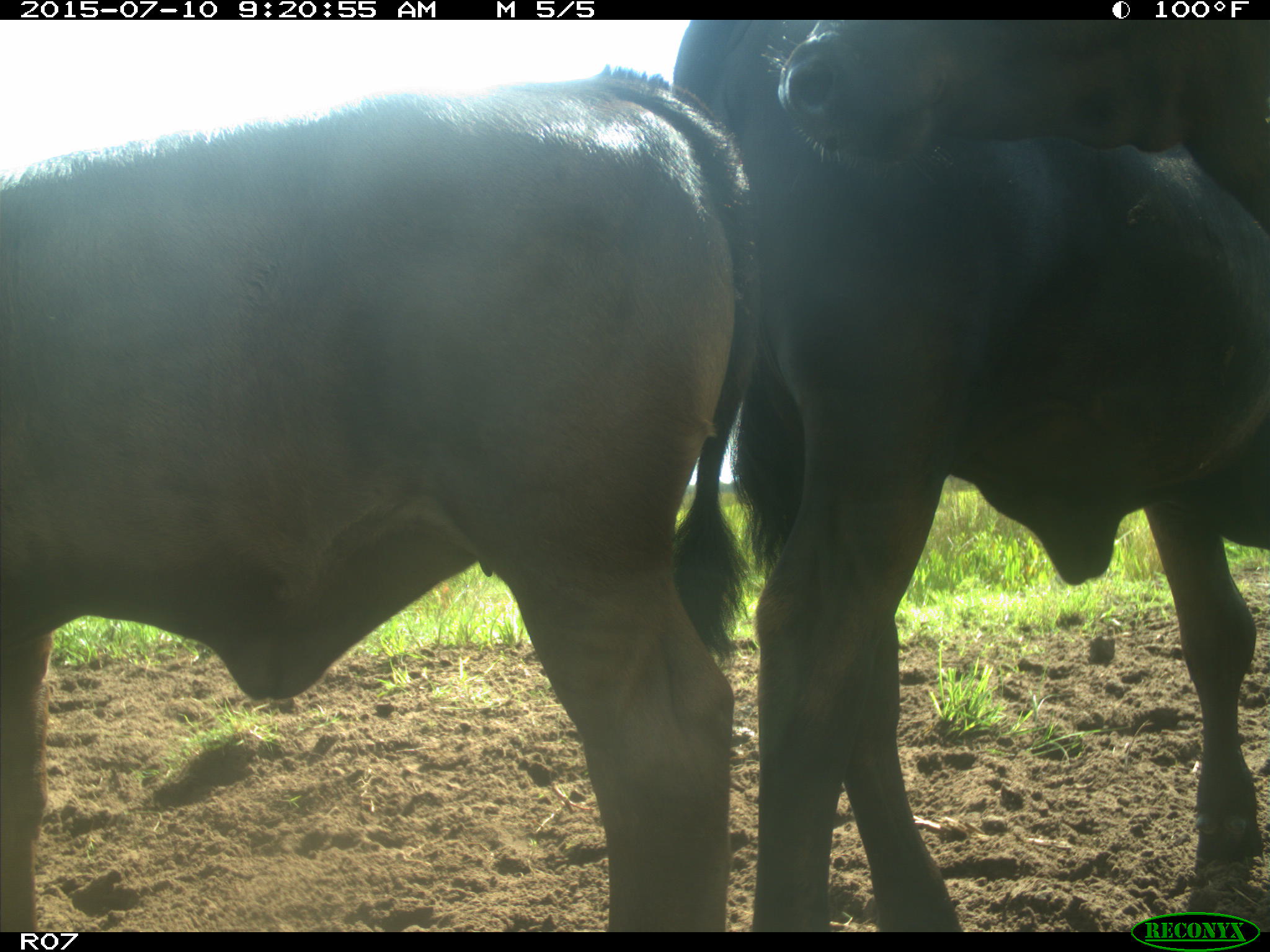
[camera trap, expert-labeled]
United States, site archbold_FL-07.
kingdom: Animalia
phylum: Chordata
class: Mammalia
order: Artiodactyla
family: Bovidae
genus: Bos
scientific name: Bos taurus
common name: domestic cow